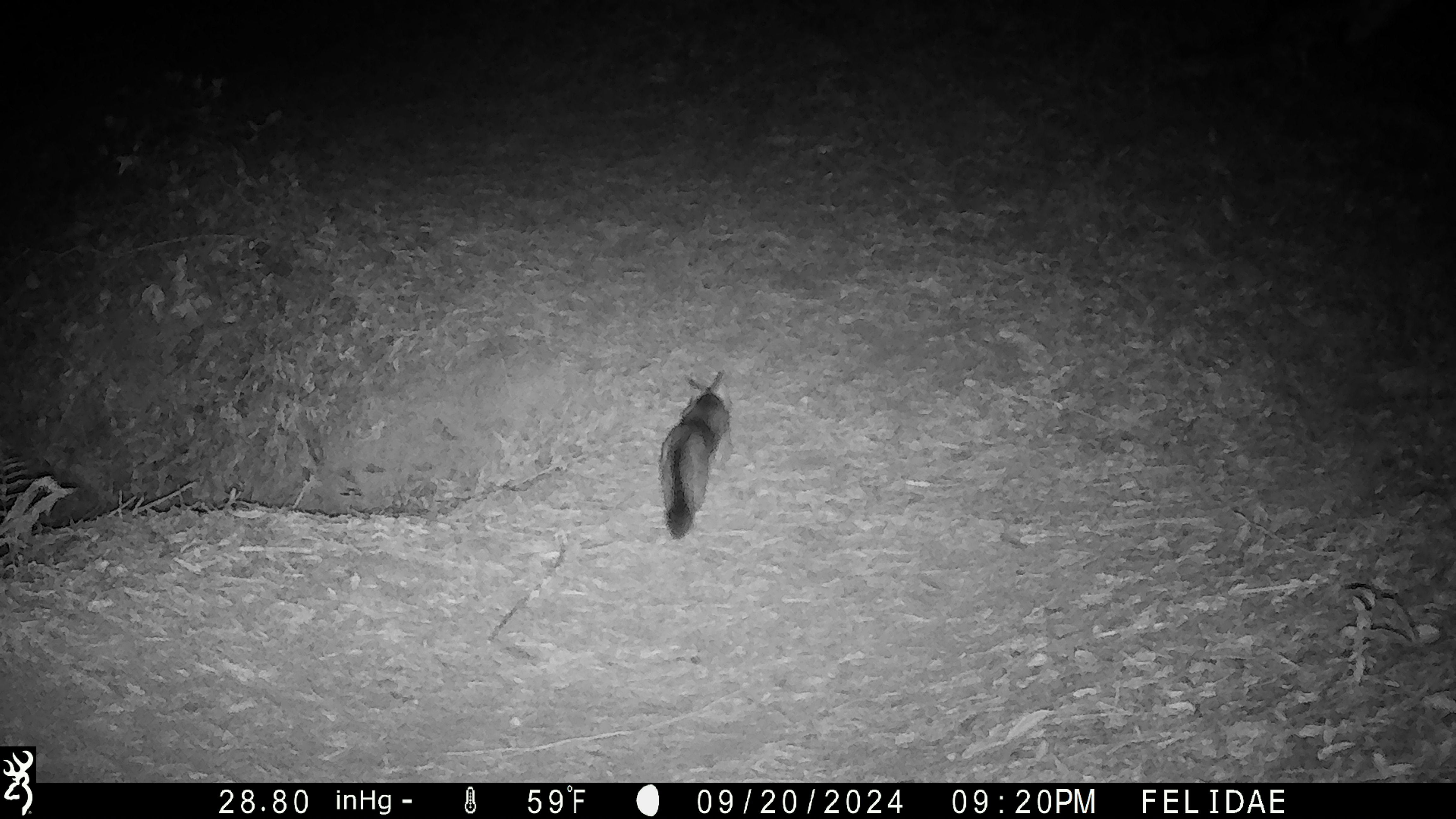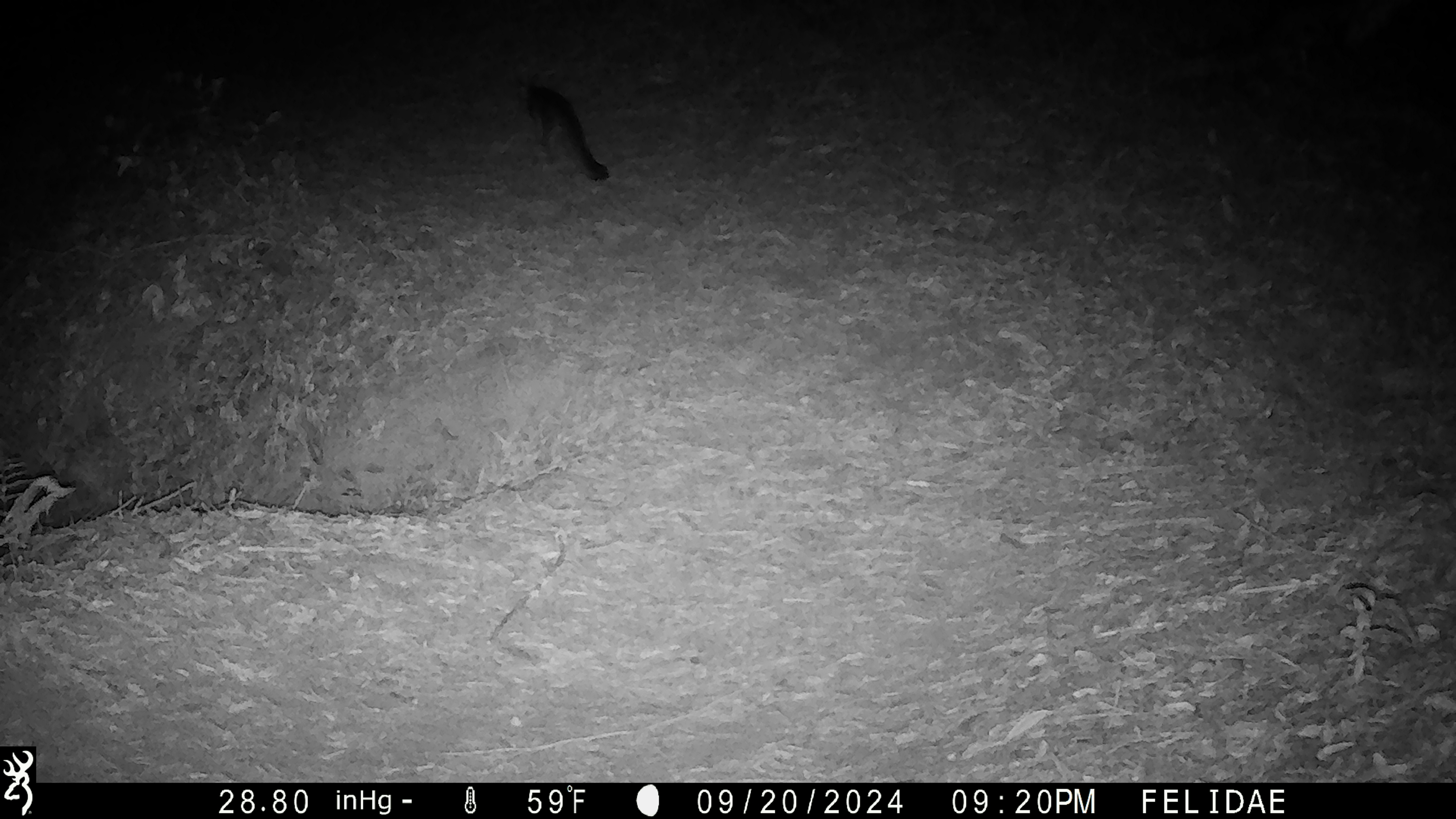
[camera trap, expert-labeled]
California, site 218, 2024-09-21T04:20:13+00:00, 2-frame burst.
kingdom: Animalia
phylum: Chordata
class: Mammalia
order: Carnivora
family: Canidae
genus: Urocyon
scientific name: Urocyon cinereoargenteus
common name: gray fox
Gray fox (Urocyon cinereoargenteus).